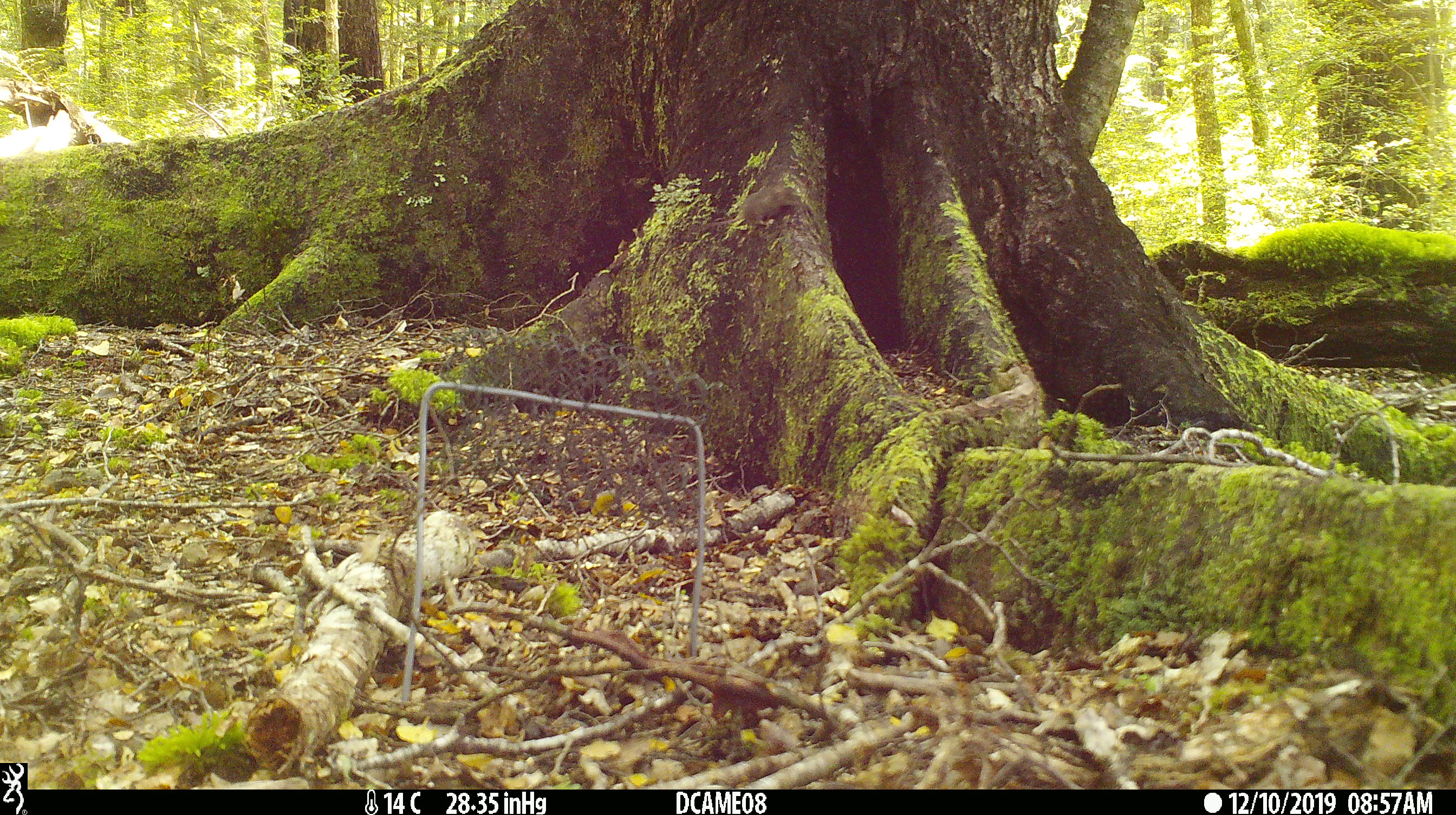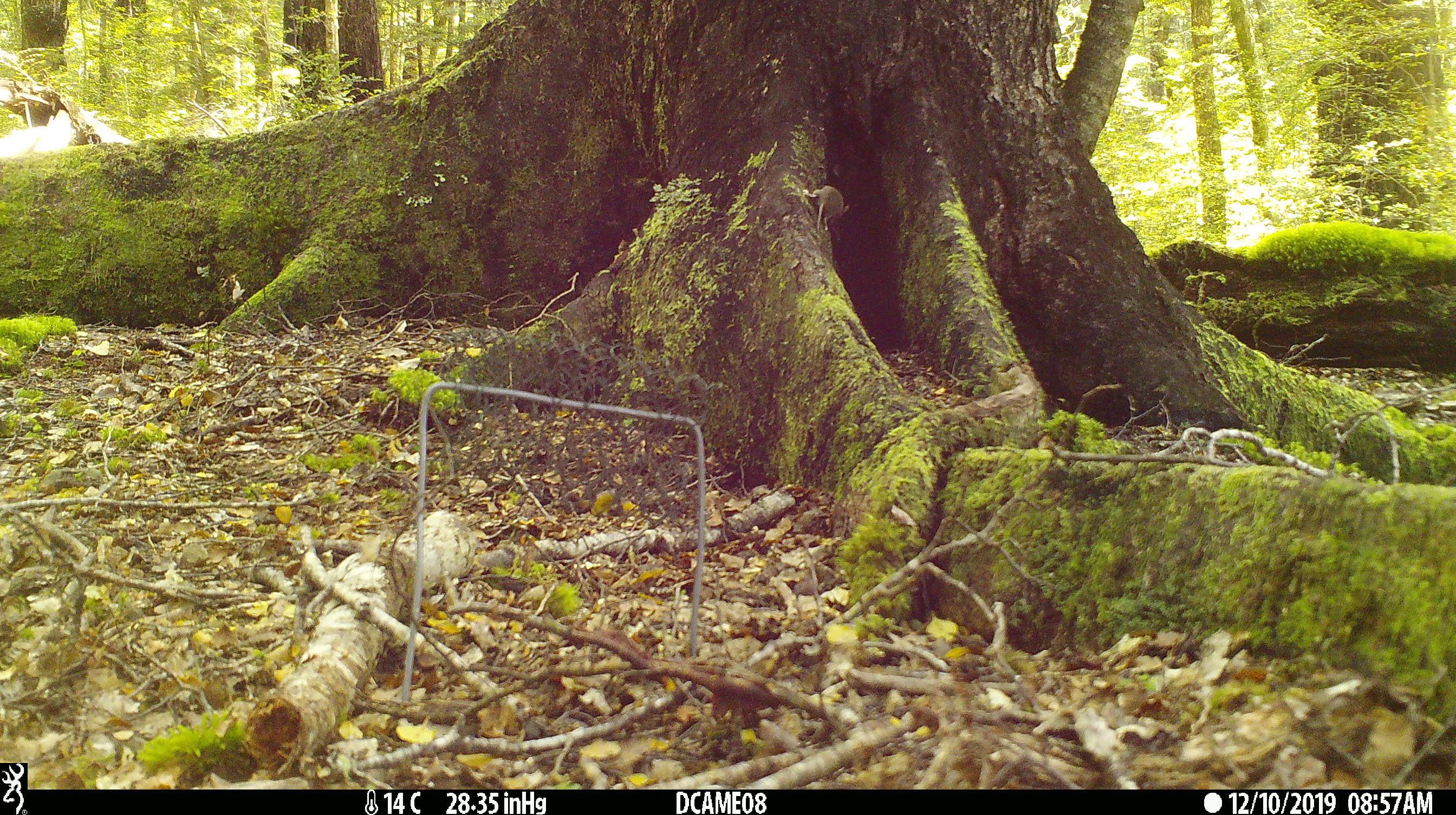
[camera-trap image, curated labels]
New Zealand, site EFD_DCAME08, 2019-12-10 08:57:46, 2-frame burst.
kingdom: Animalia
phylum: Chordata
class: Mammalia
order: Rodentia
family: Muridae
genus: Mus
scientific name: Mus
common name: mouse